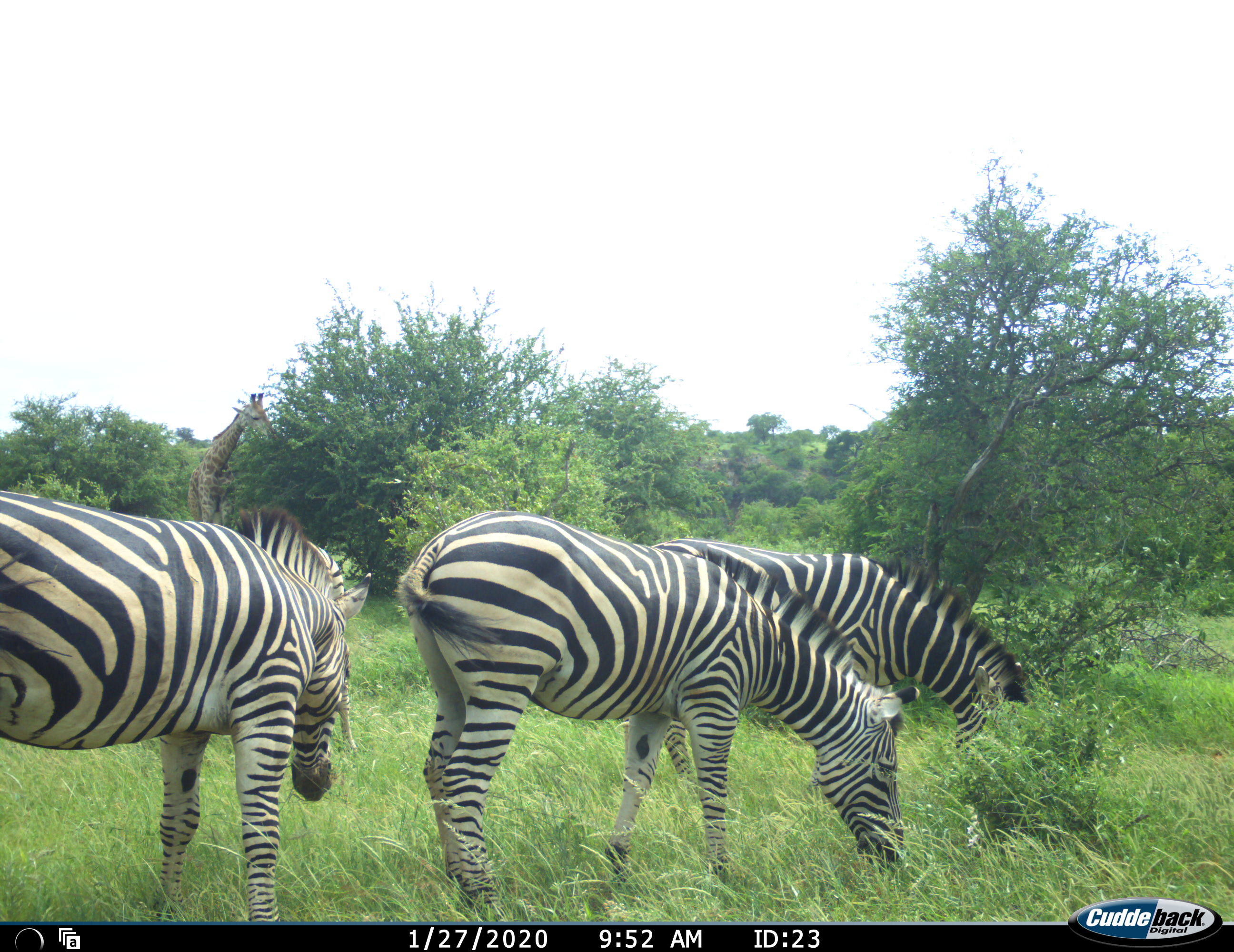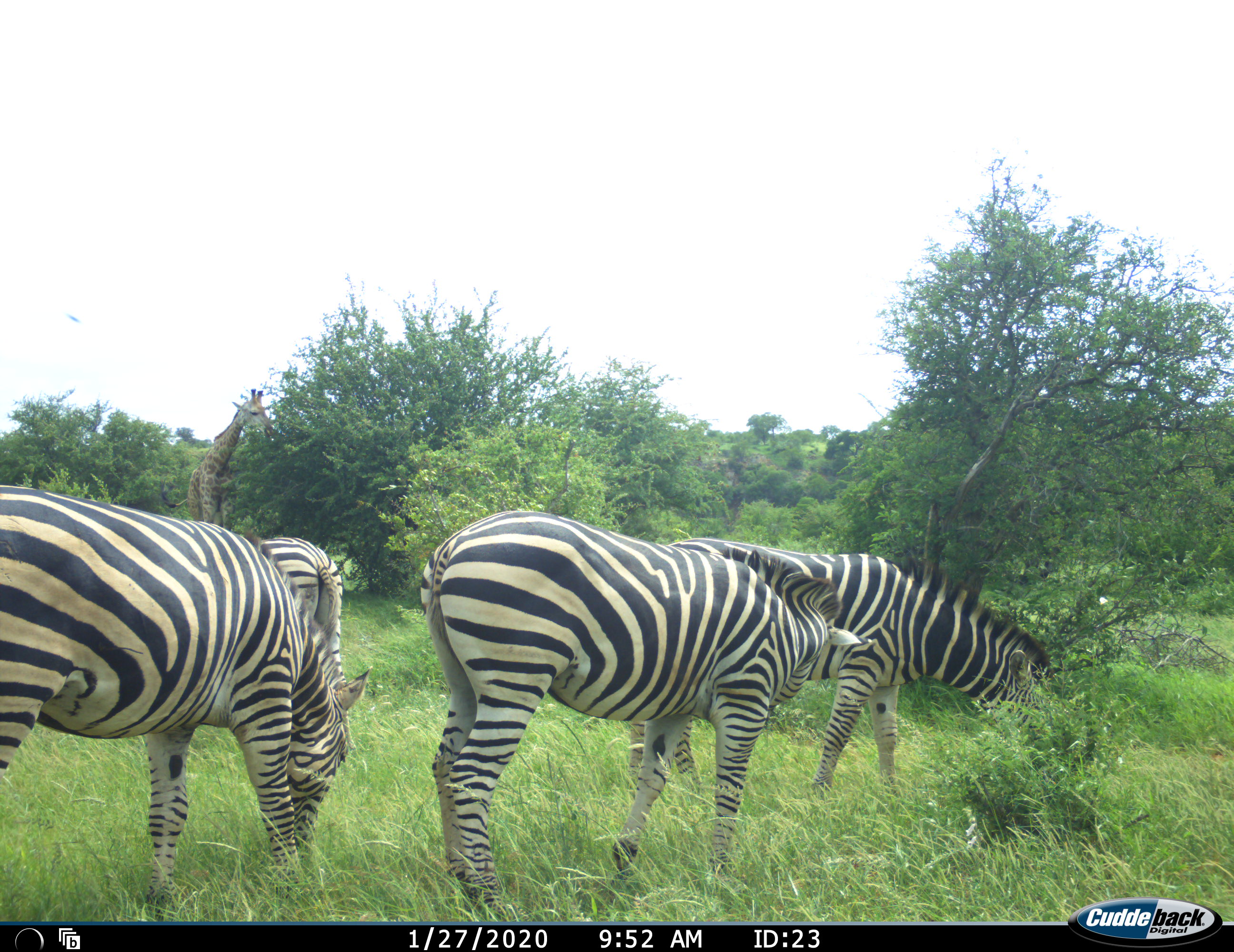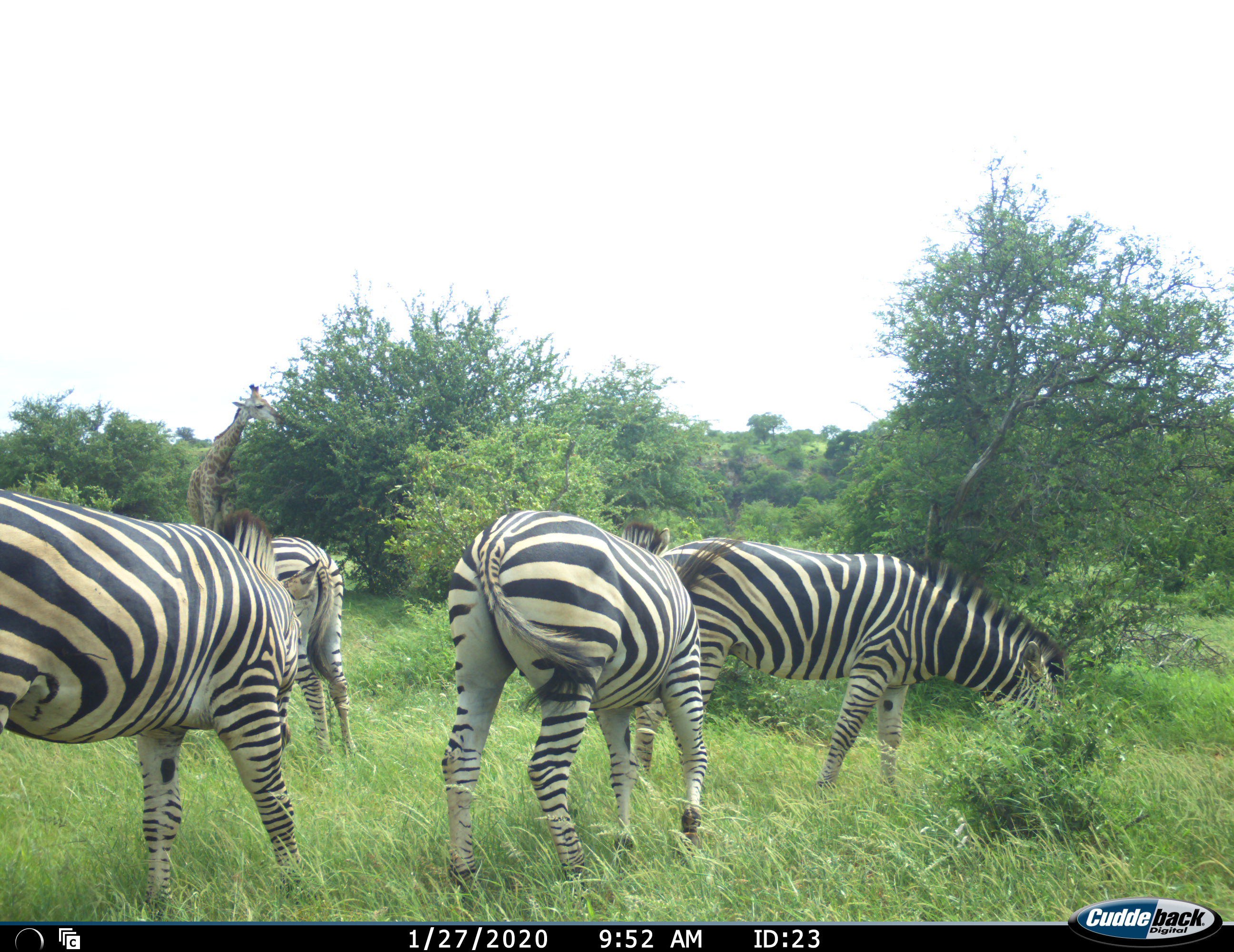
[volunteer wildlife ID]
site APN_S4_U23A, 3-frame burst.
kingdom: Animalia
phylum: Chordata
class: Mammalia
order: Artiodactyla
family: Giraffidae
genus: Giraffa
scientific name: Giraffa camelopardalis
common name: giraffe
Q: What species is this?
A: Giraffe (Giraffa camelopardalis).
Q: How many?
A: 1.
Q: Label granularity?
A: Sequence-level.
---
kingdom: Animalia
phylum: Chordata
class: Mammalia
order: Perissodactyla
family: Equidae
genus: Equus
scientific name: Equus quagga burchellii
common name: burchell's zebra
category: zebraburchells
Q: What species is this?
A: Zebraburchells (burchell's zebra) (Equus quagga burchellii).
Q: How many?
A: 4.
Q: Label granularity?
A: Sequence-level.